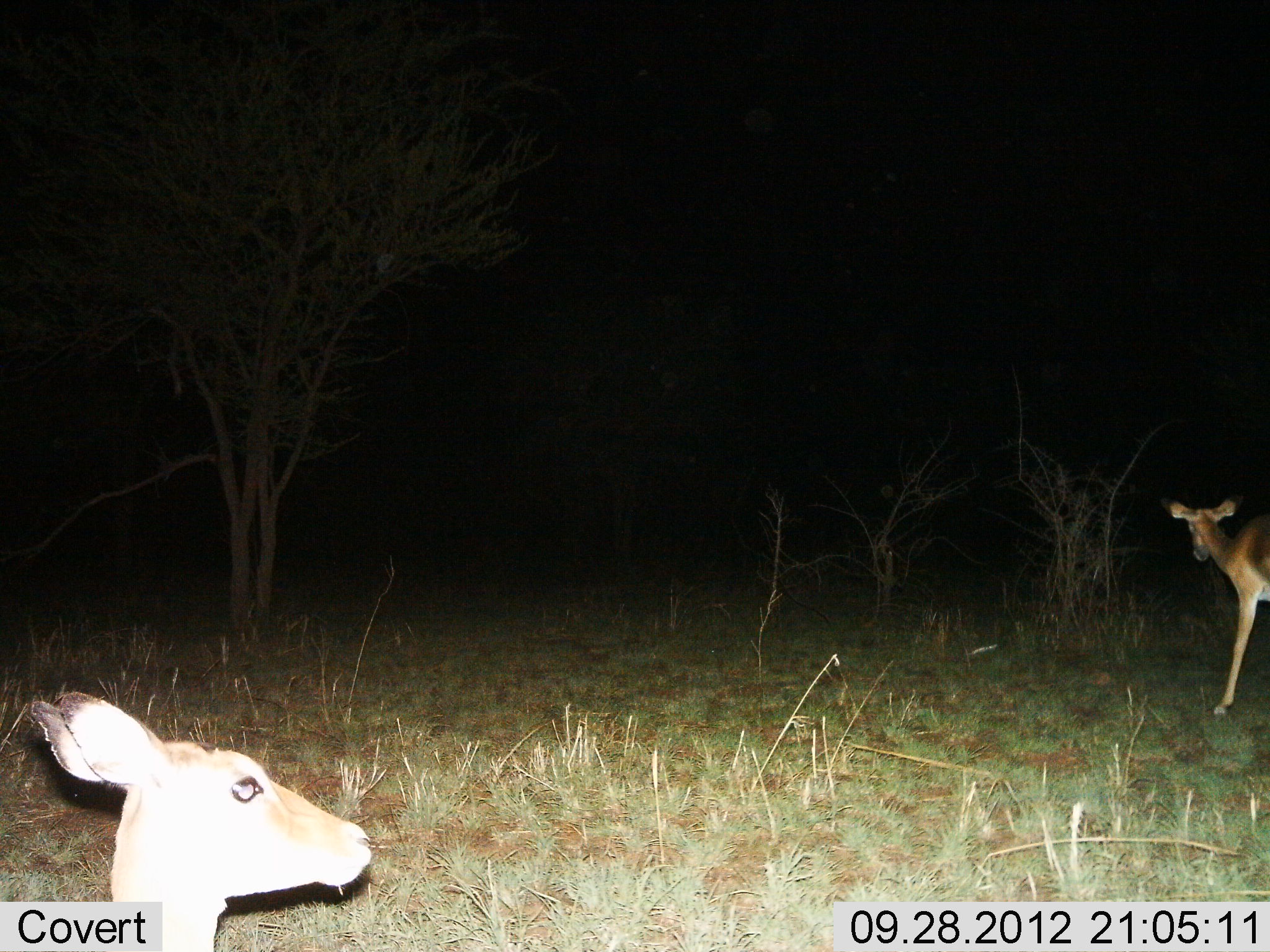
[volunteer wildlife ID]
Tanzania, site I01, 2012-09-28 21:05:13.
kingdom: Animalia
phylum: Chordata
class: Mammalia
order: Artiodactyla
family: Bovidae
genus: Aepyceros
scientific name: Aepyceros melampus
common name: impala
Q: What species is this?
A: Impala (Aepyceros melampus).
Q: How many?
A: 2.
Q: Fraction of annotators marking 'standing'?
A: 70%.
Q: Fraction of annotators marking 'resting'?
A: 50%.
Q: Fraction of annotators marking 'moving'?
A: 40%.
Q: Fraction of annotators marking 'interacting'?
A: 0%.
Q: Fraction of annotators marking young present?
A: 0%.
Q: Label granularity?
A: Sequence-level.